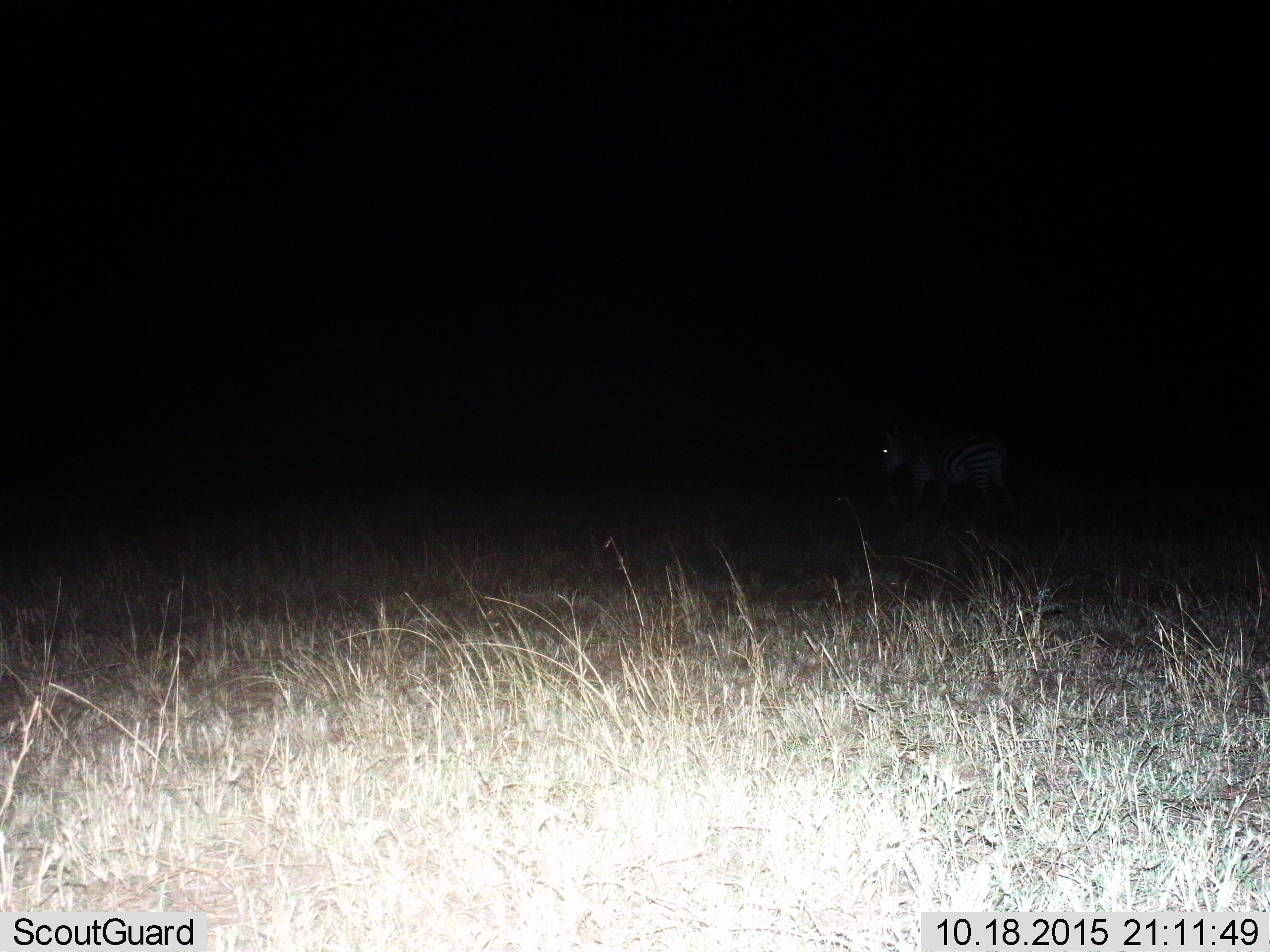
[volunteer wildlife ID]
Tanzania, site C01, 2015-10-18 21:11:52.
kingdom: Animalia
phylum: Chordata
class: Mammalia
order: Perissodactyla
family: Equidae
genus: Equus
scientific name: Equus quagga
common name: plains zebra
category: zebra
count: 1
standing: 36%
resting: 0%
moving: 64%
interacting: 0%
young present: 9%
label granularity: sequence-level